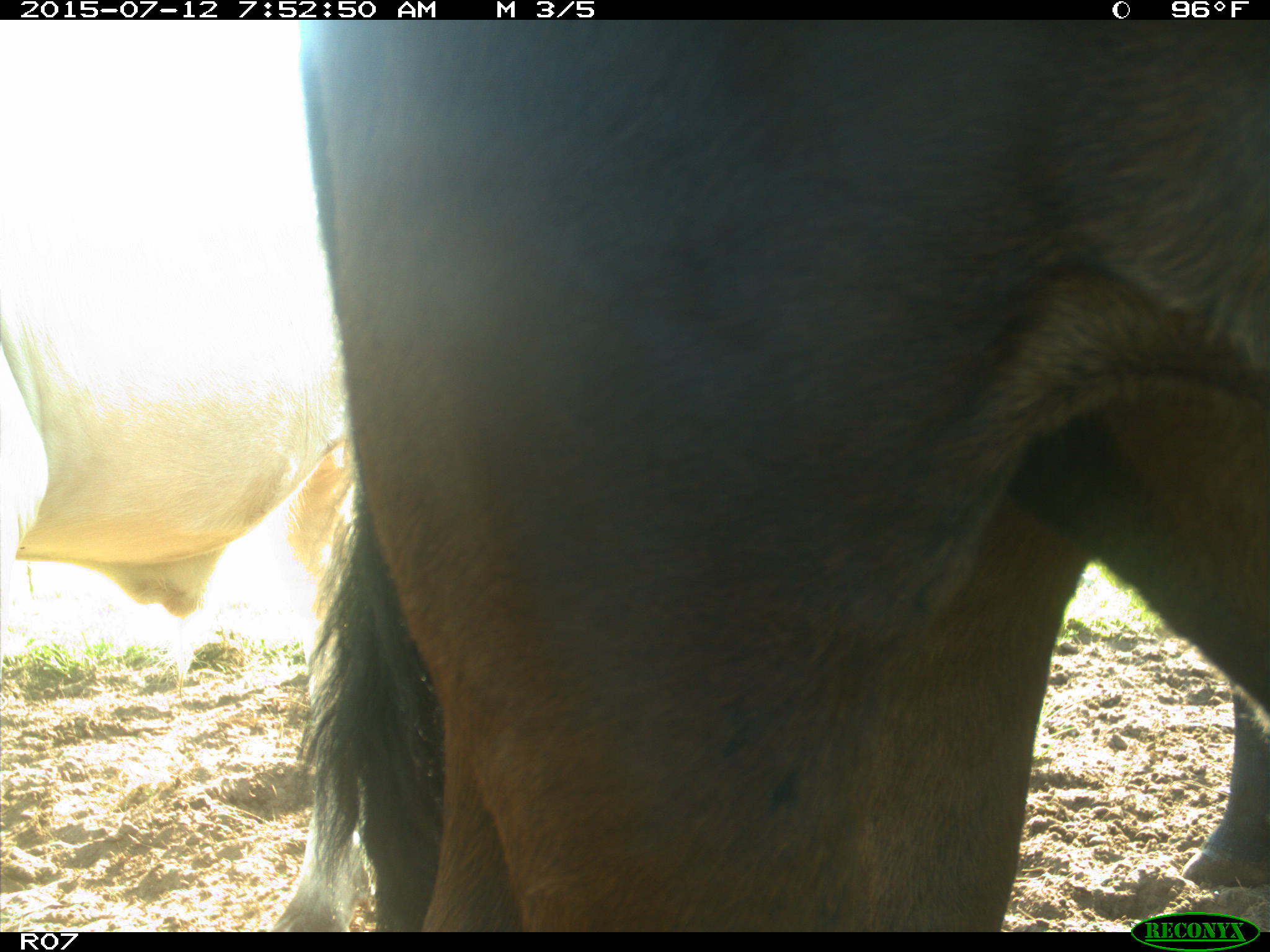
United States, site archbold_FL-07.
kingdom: Animalia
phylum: Chordata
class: Mammalia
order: Artiodactyla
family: Bovidae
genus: Bos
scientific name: Bos taurus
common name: domestic cow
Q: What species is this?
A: Bos taurus (domestic cow).